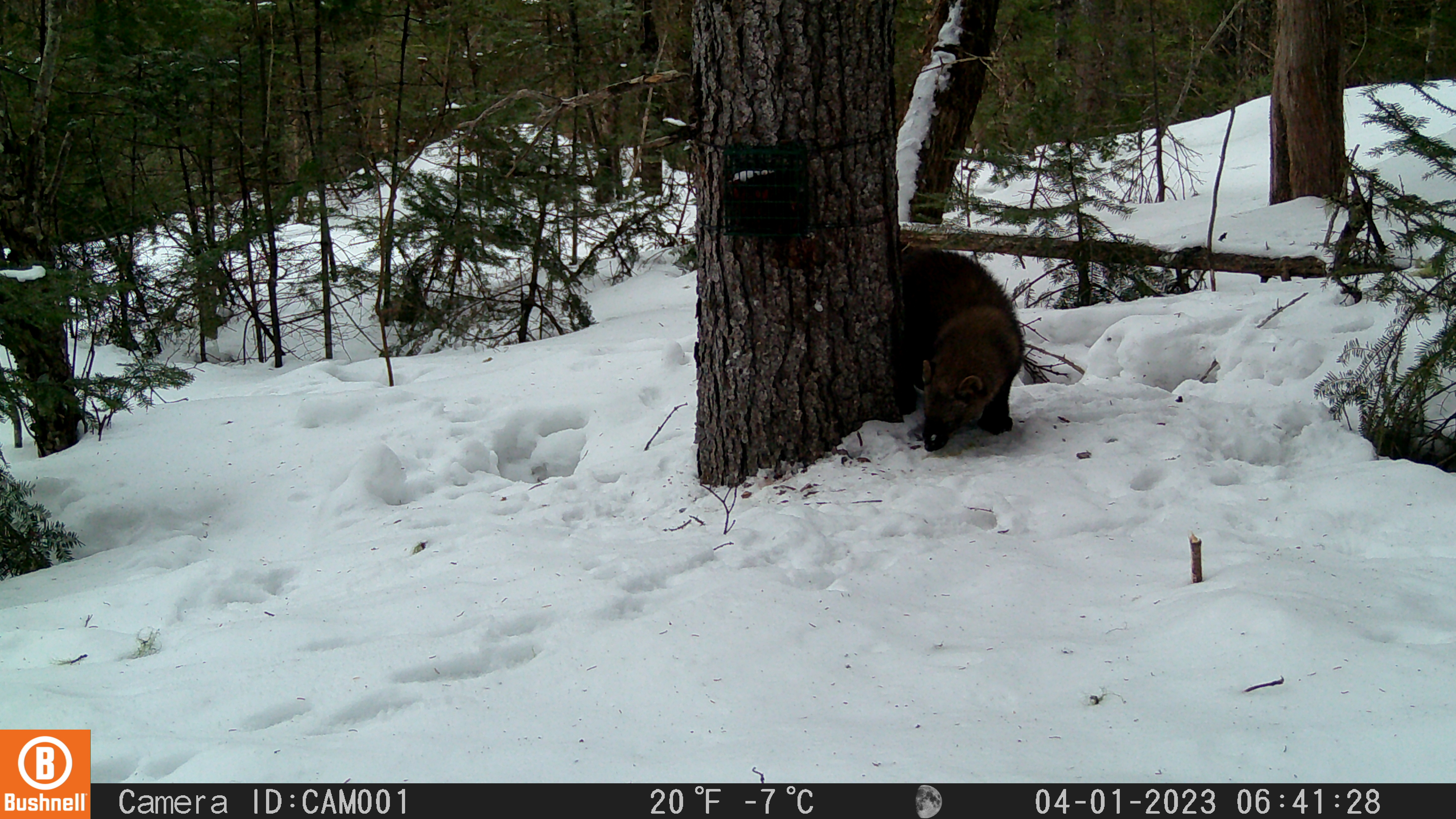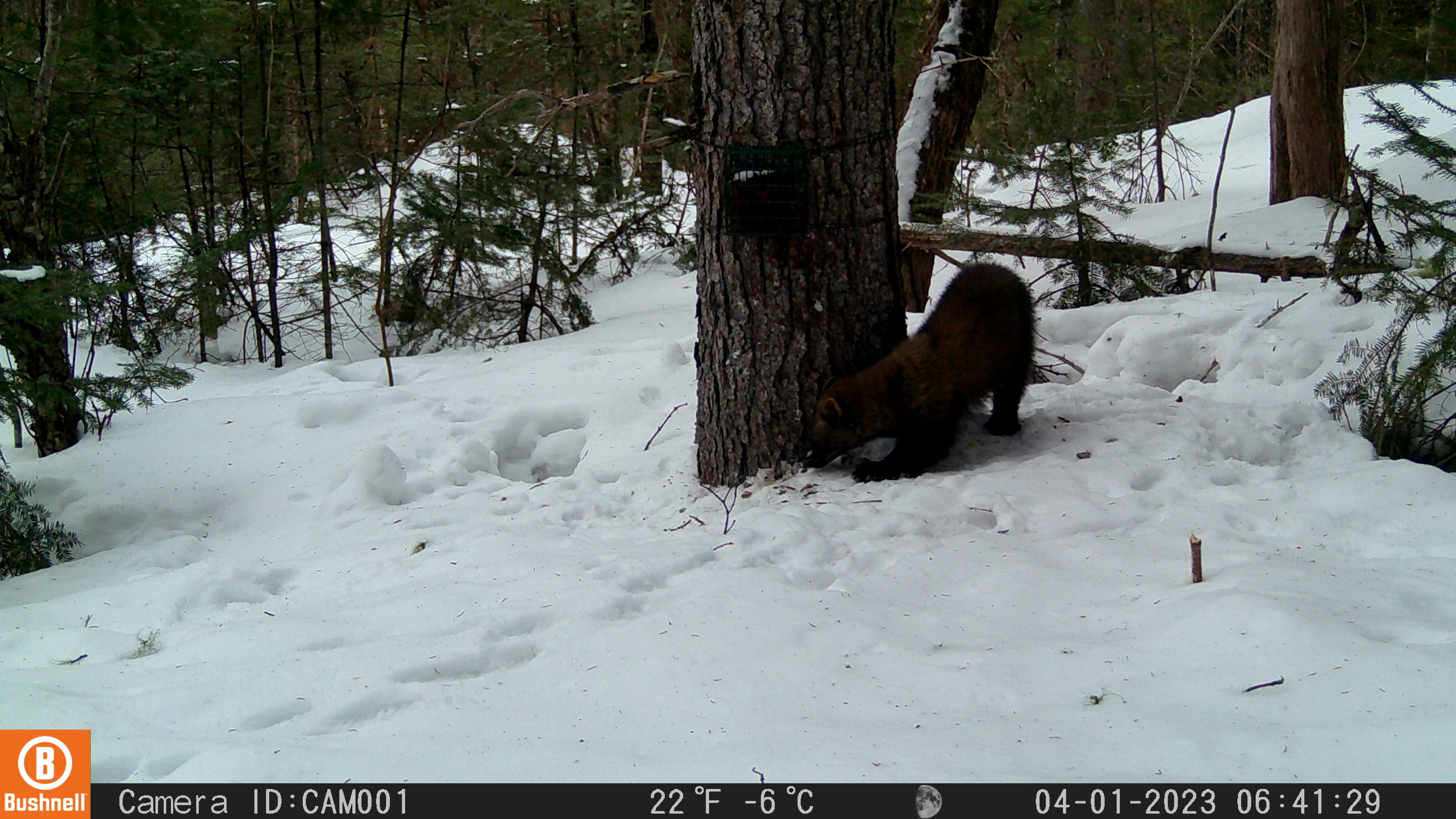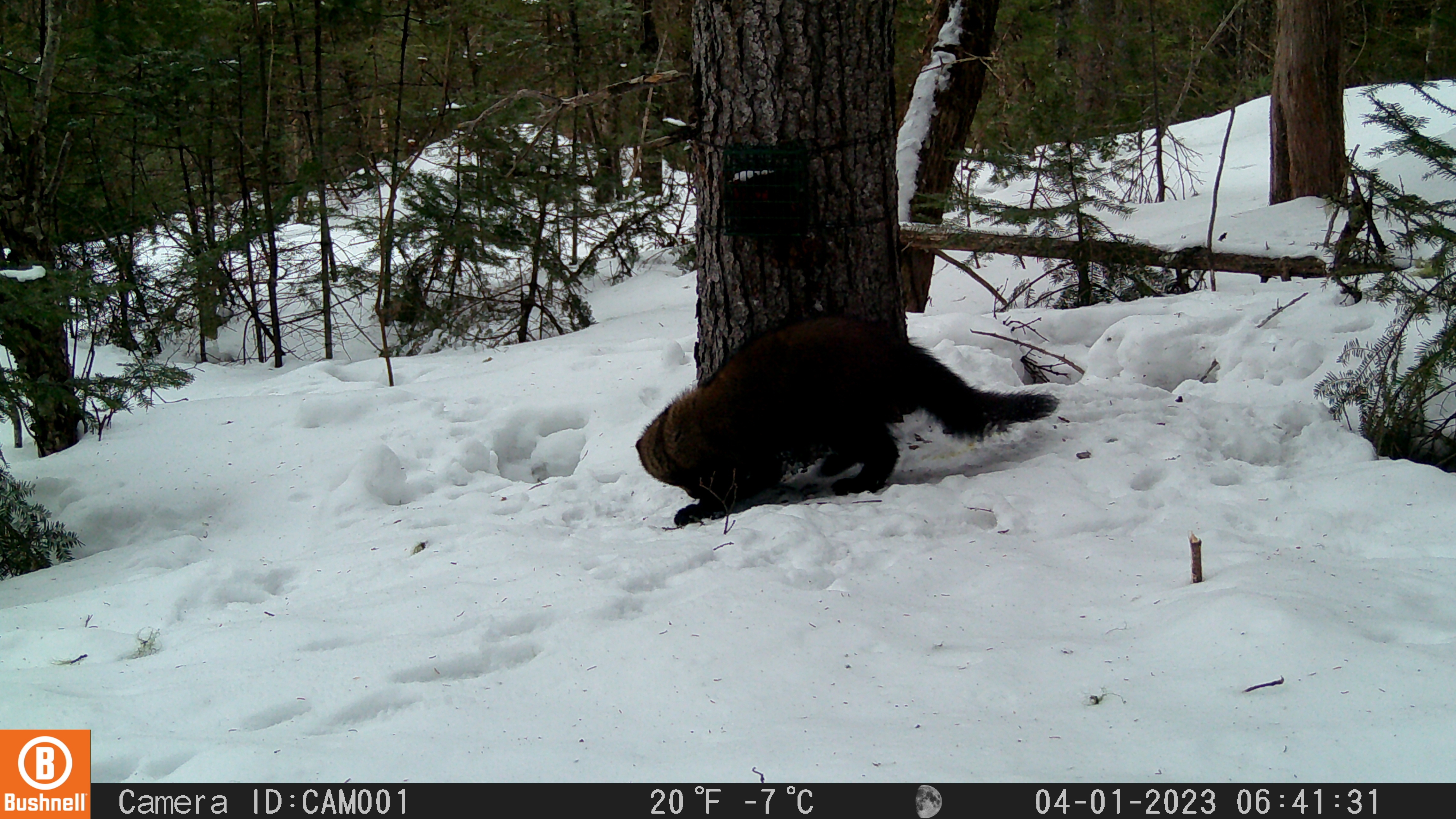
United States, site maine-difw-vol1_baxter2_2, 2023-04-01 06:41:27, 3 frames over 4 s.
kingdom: Animalia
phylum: Chordata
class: Mammalia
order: Carnivora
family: Mustelidae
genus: Pekania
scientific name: Pekania pennanti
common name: fisher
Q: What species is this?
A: Fisher (Pekania pennanti).